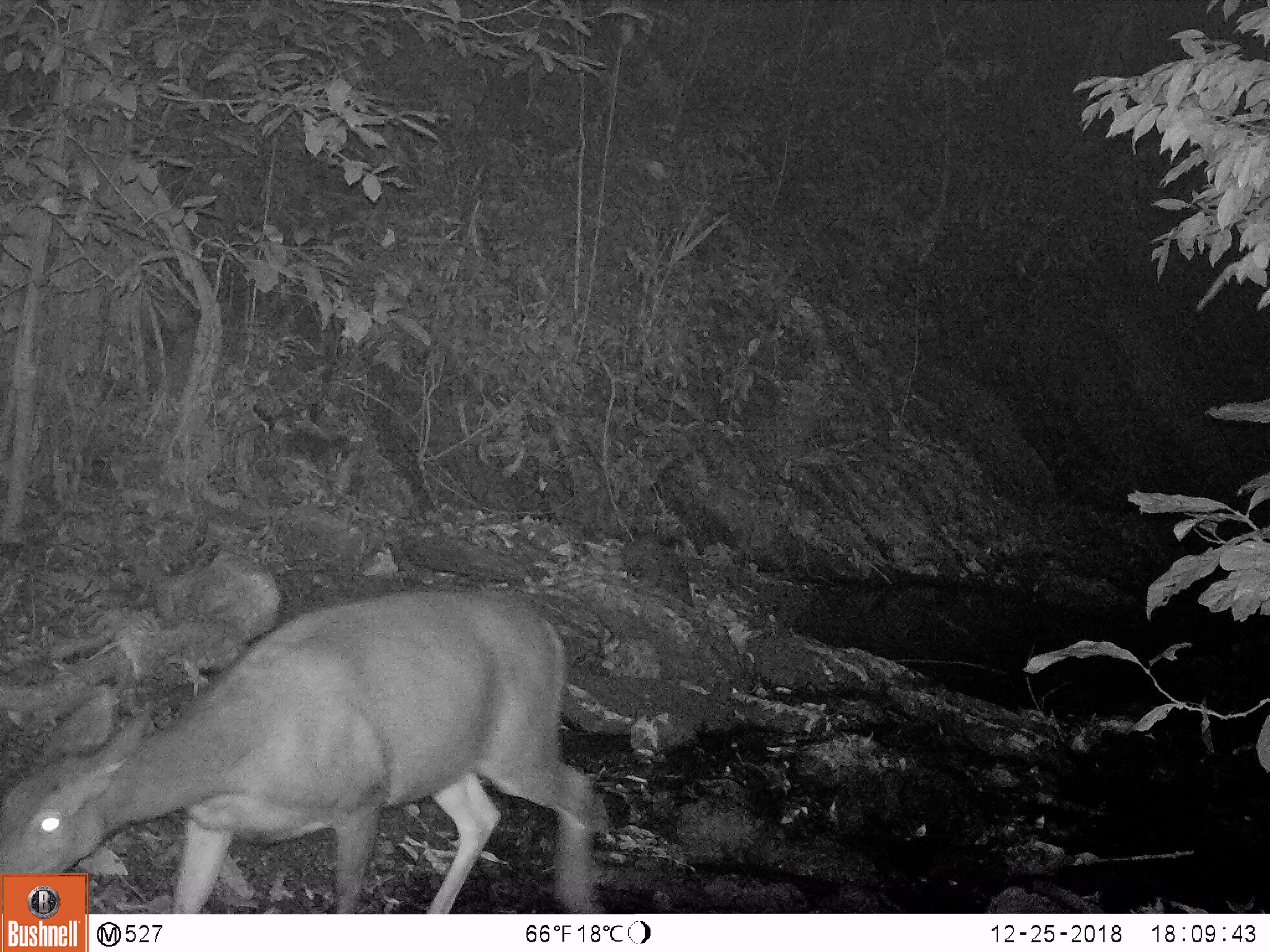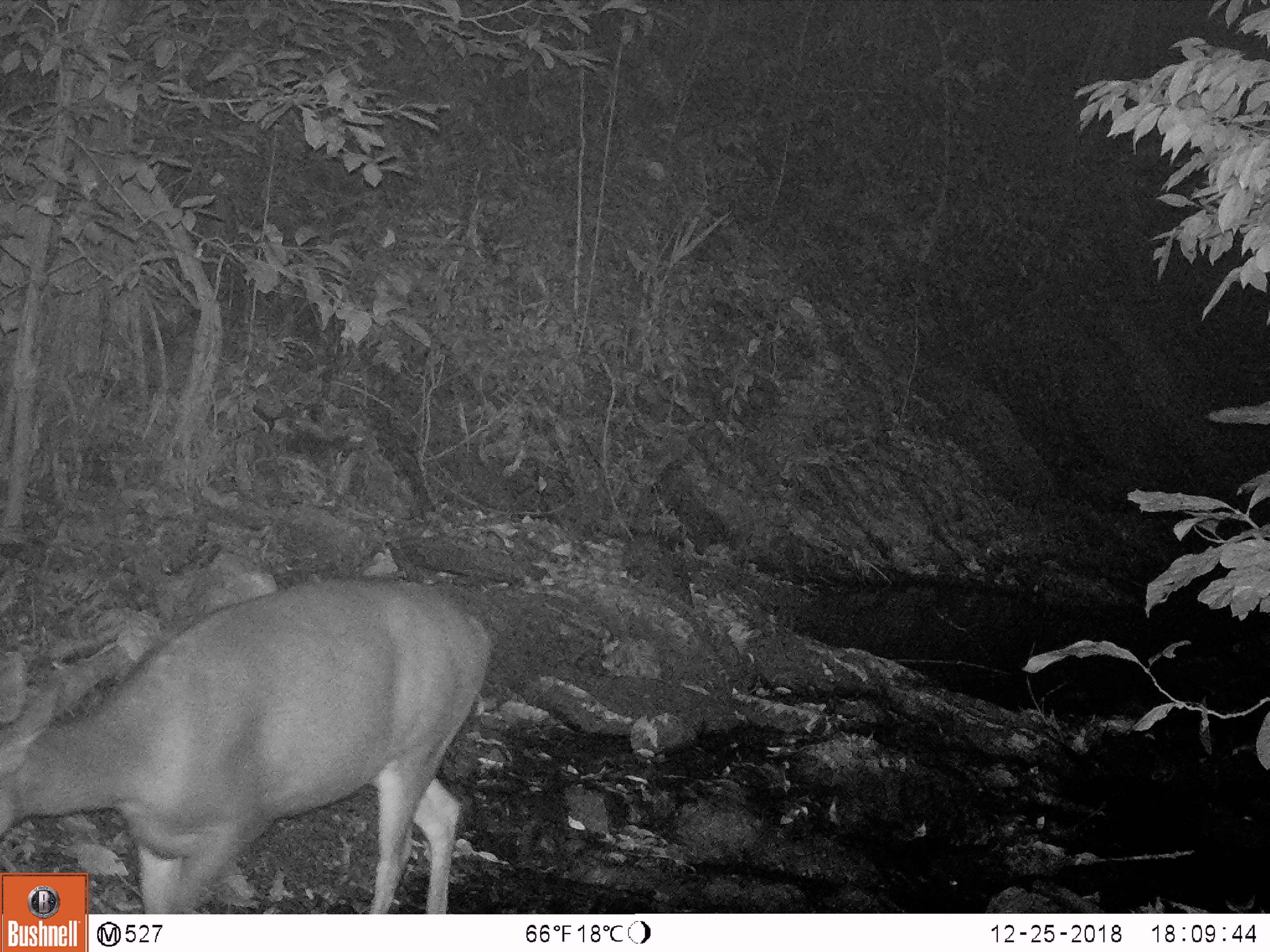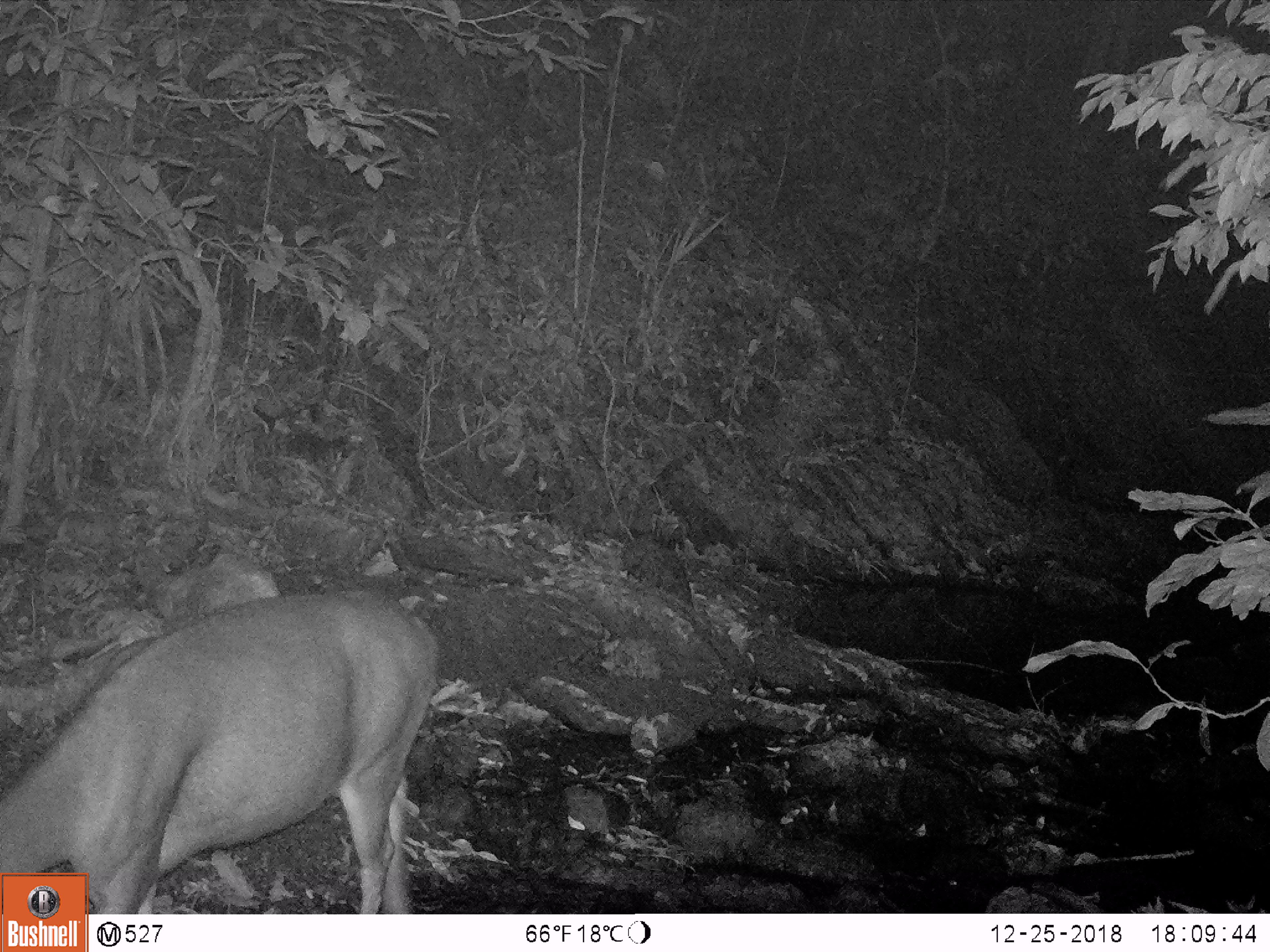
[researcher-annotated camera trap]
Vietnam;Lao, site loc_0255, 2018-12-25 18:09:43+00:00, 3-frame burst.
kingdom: Animalia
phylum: Chordata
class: Mammalia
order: Artiodactyla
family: Cervidae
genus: Rusa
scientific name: Rusa unicolor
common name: sambar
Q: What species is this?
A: Sambar (Rusa unicolor).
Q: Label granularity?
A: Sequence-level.